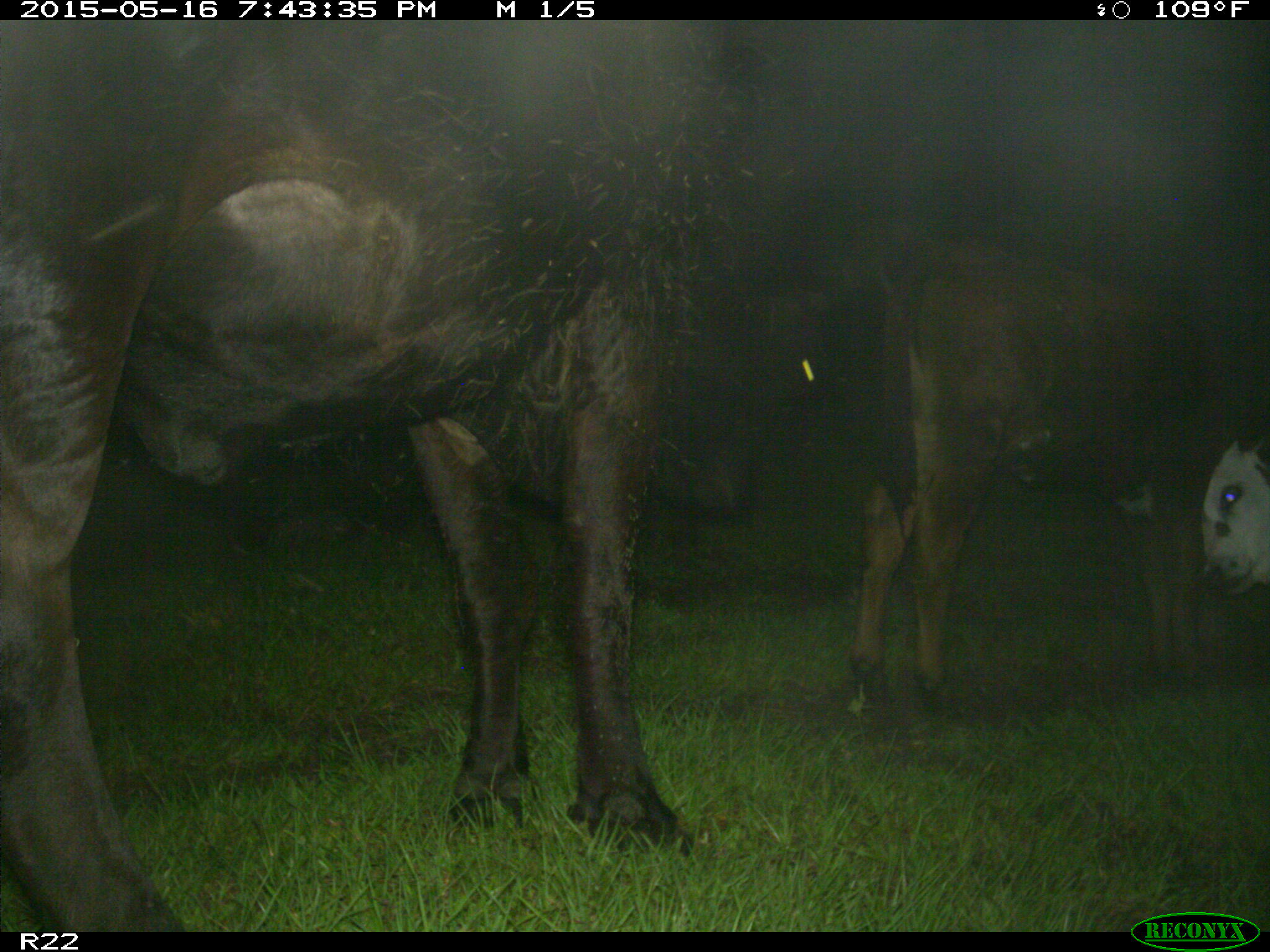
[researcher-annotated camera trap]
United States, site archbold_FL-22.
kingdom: Animalia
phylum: Chordata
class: Mammalia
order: Artiodactyla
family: Bovidae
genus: Bos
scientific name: Bos taurus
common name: domestic cow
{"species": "Bos taurus (domestic cow)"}